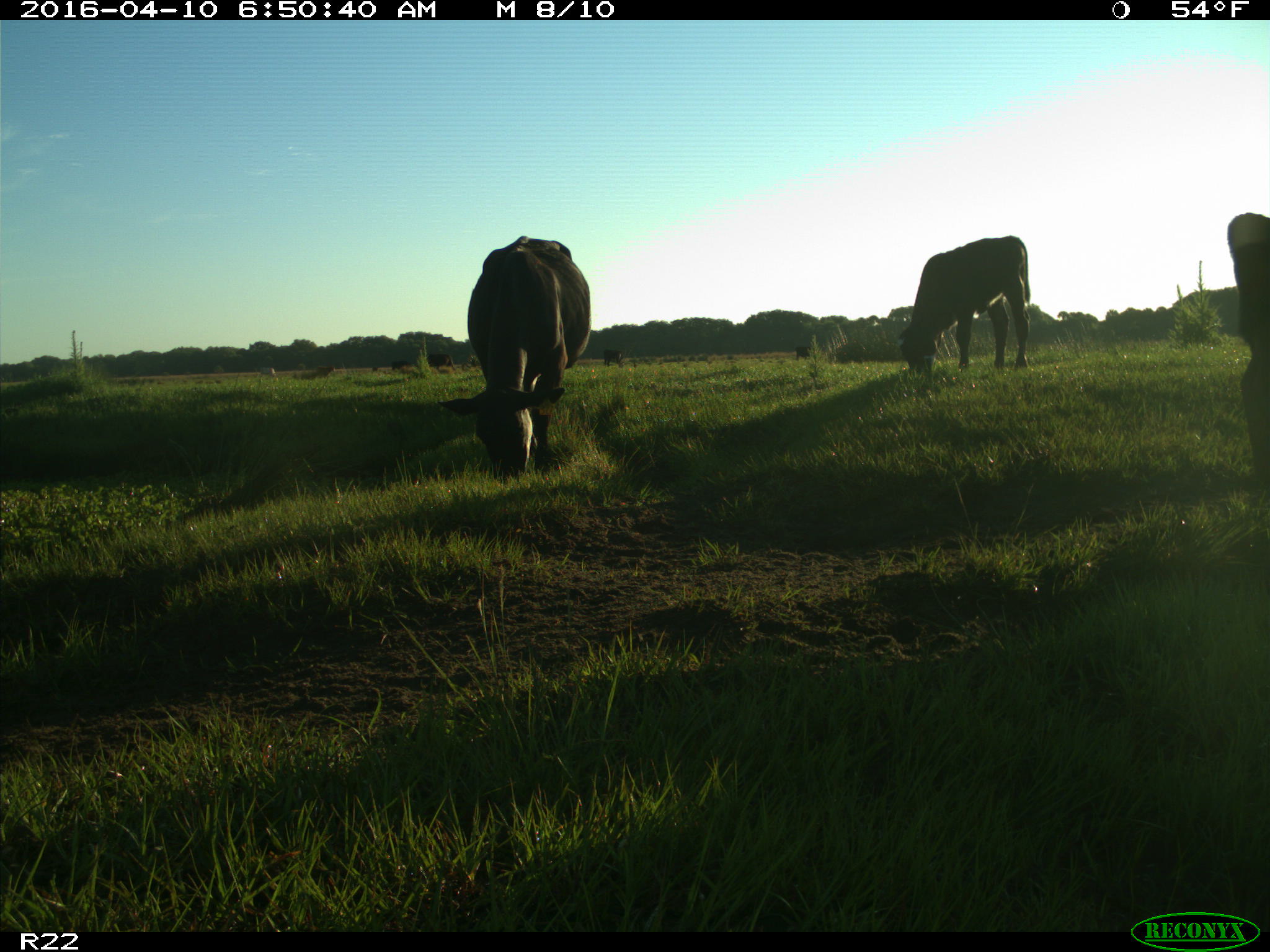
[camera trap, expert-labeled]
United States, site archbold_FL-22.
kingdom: Animalia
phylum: Chordata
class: Mammalia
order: Artiodactyla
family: Bovidae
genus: Bos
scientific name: Bos taurus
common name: domestic cow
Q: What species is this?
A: Bos taurus (domestic cow).